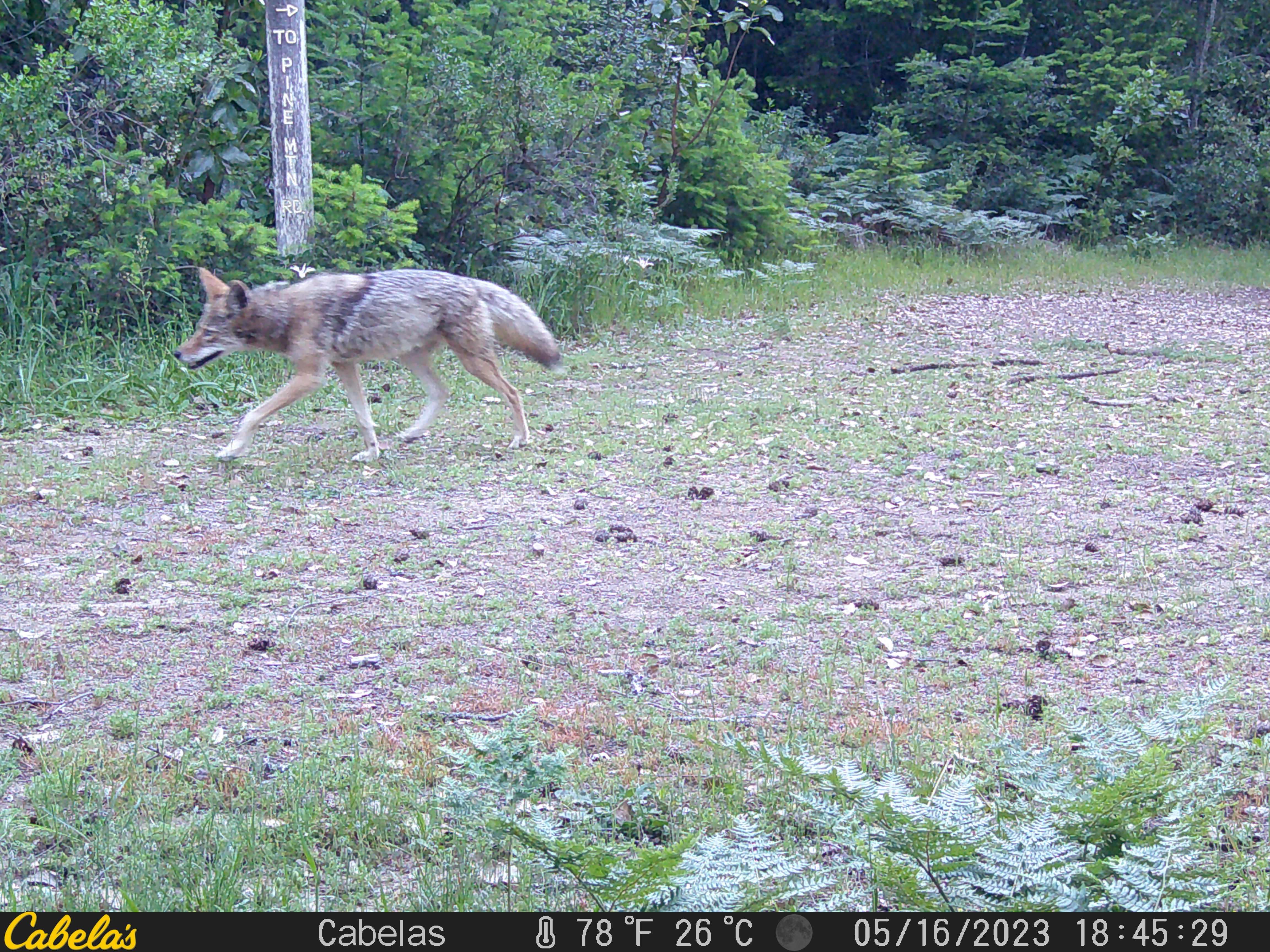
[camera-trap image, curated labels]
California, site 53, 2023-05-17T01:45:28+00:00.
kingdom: Animalia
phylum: Chordata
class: Mammalia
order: Carnivora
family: Canidae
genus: Canis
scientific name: Canis latrans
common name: coyote